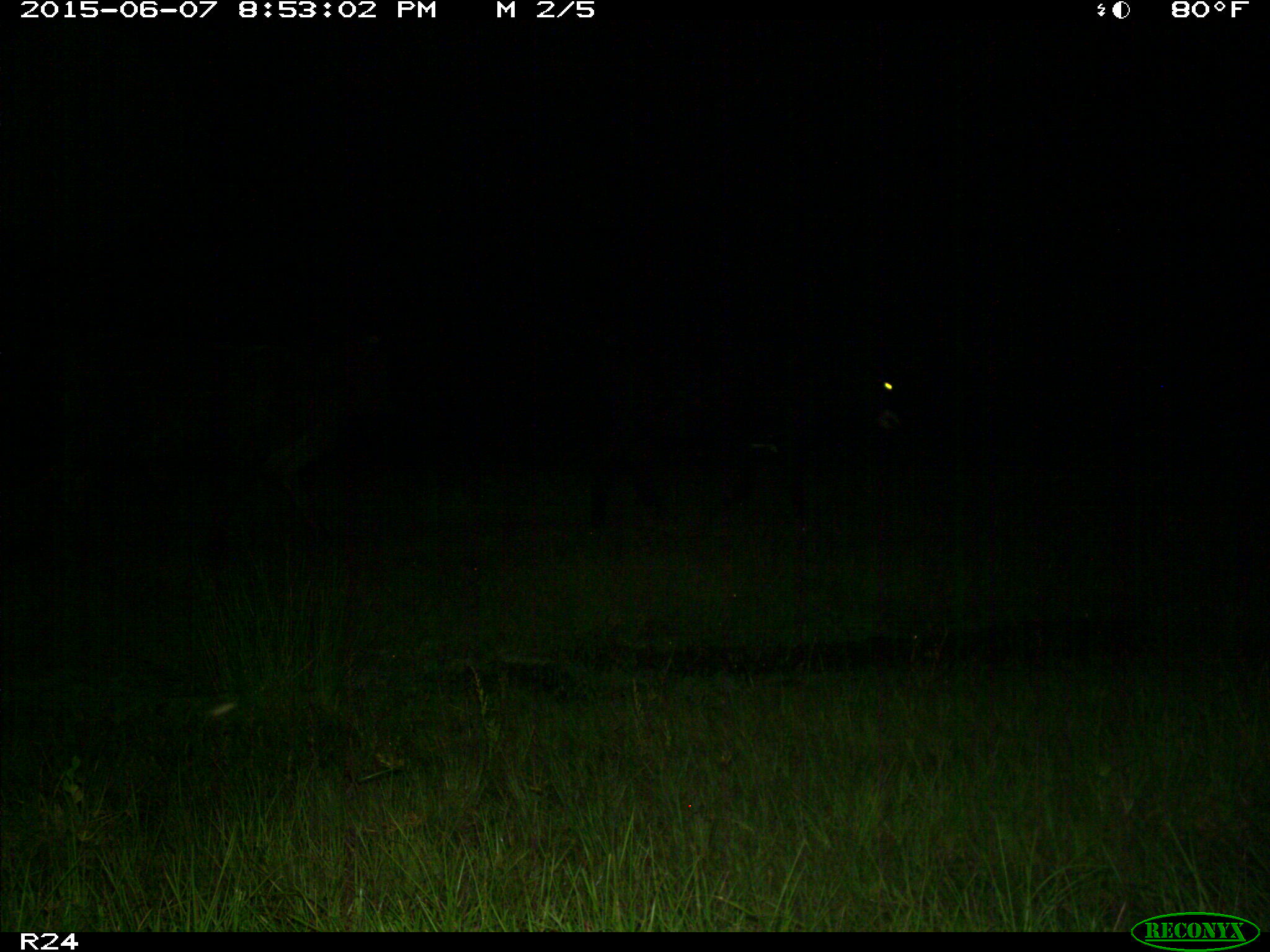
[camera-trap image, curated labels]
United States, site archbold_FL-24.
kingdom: Animalia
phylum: Chordata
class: Mammalia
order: Artiodactyla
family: Bovidae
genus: Bos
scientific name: Bos taurus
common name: domestic cow